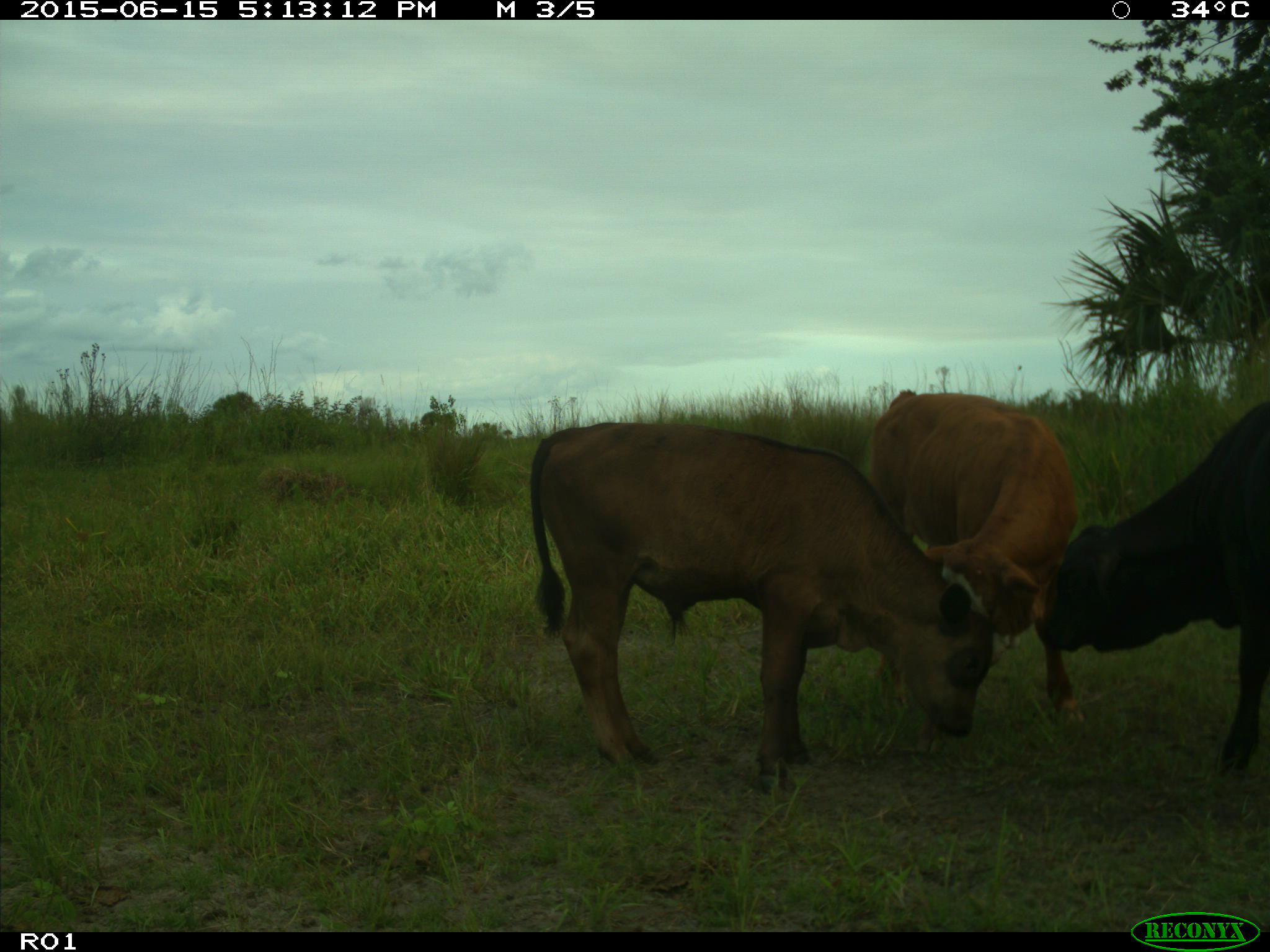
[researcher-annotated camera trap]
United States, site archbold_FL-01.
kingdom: Animalia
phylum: Chordata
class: Mammalia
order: Artiodactyla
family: Bovidae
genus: Bos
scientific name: Bos taurus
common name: domestic cow